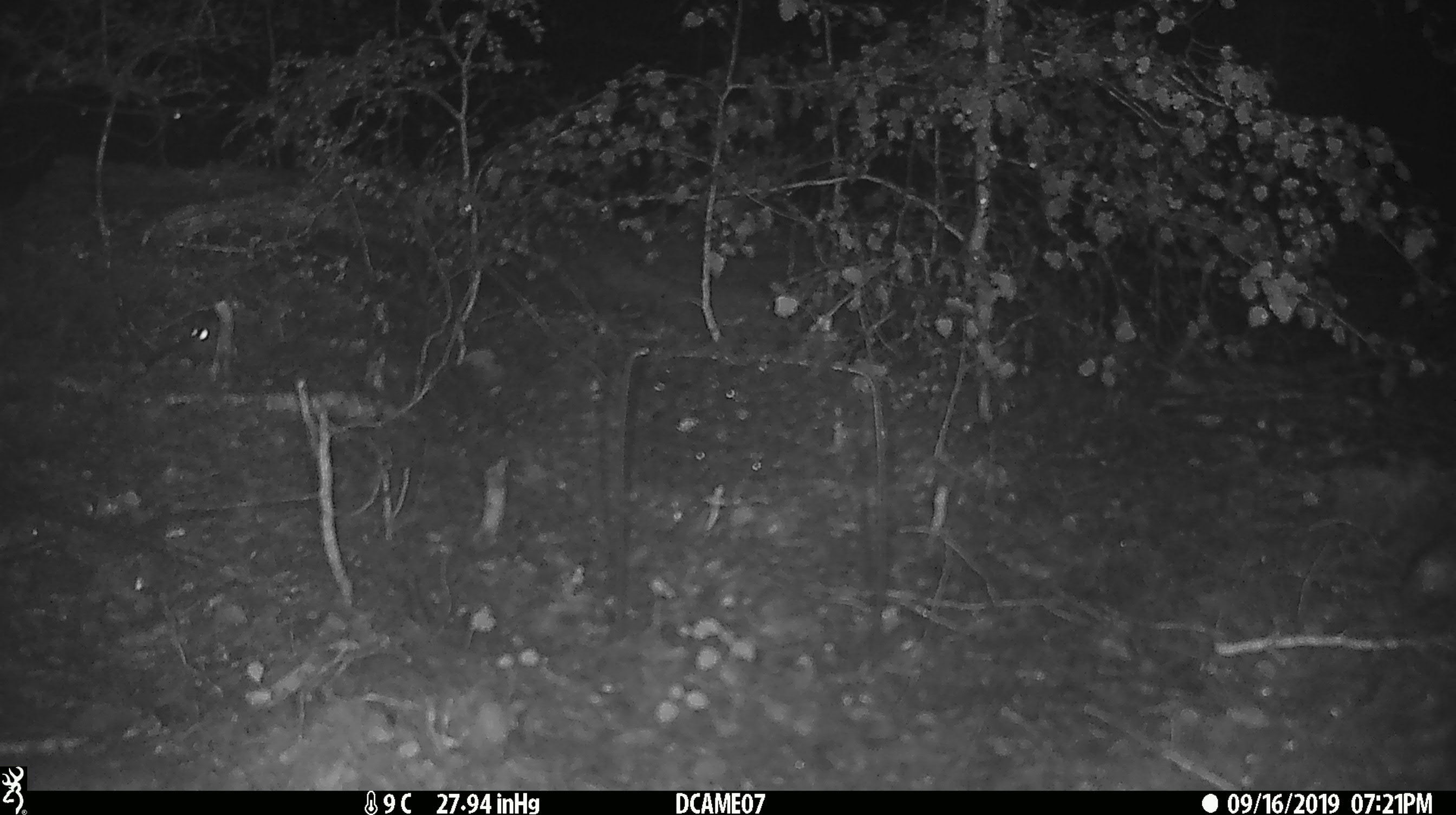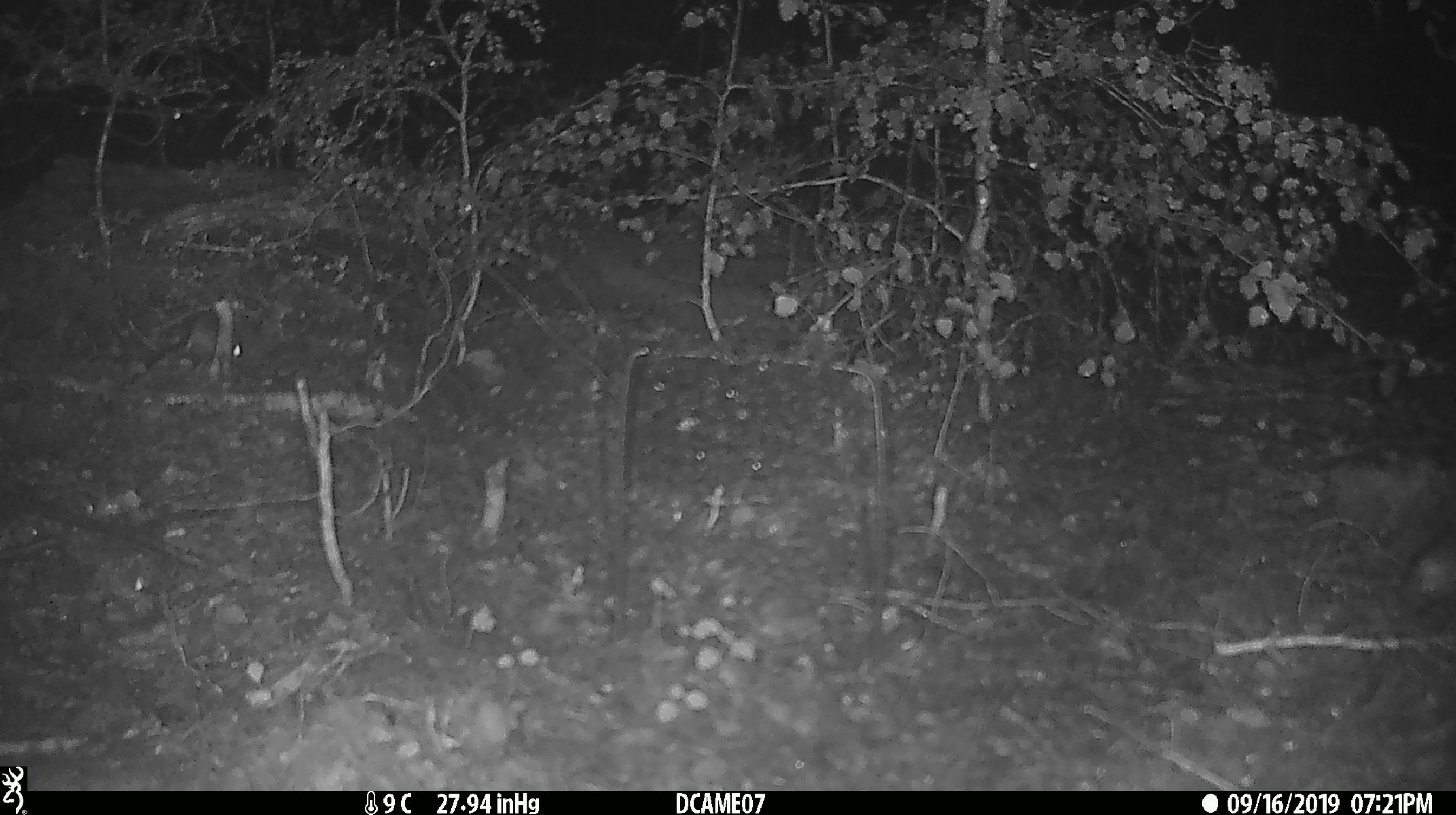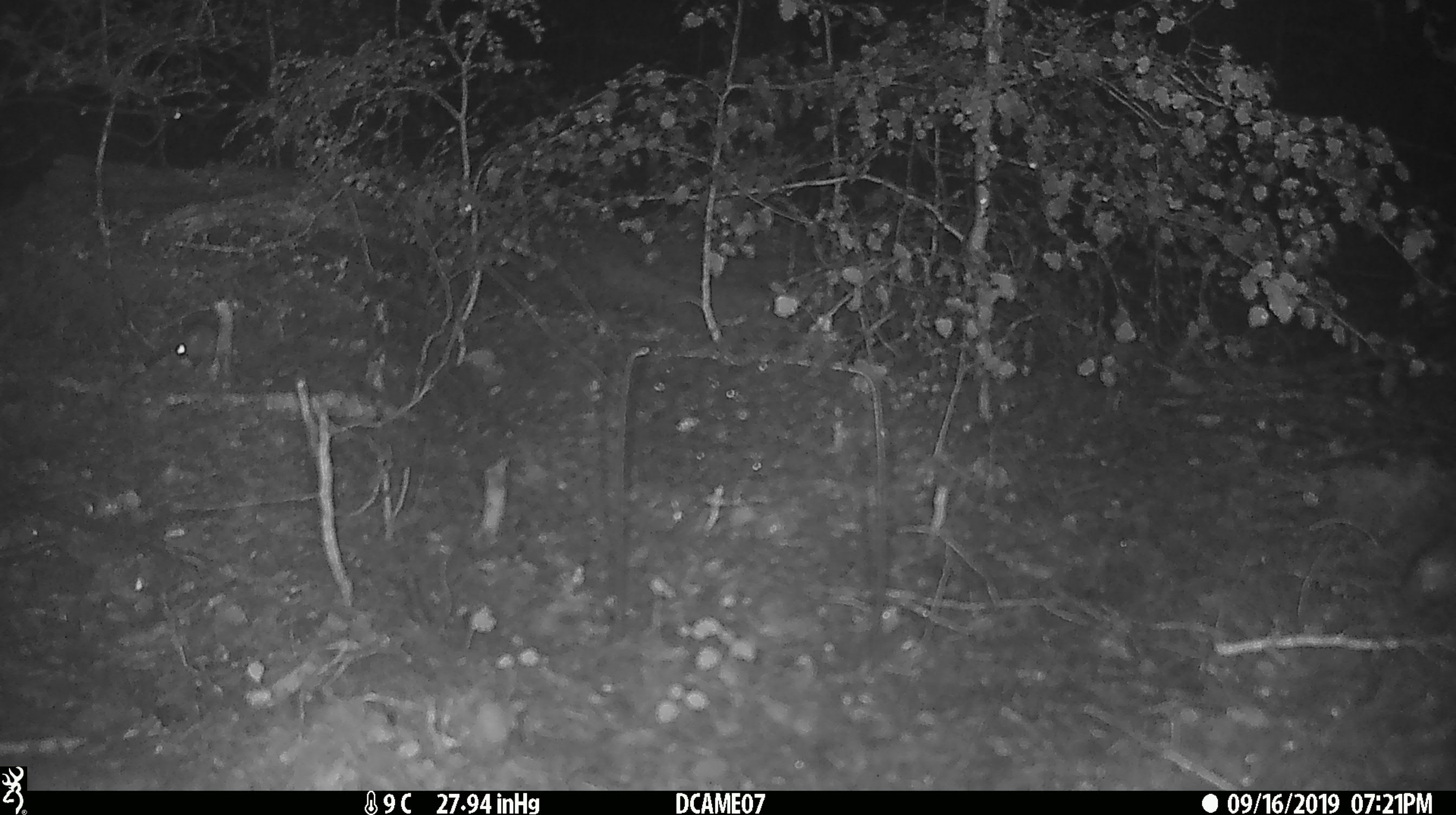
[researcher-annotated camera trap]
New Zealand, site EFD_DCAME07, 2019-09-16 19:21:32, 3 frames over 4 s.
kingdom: Animalia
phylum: Chordata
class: Mammalia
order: Rodentia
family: Muridae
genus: Mus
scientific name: Mus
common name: mouse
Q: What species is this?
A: Mouse (Mus).